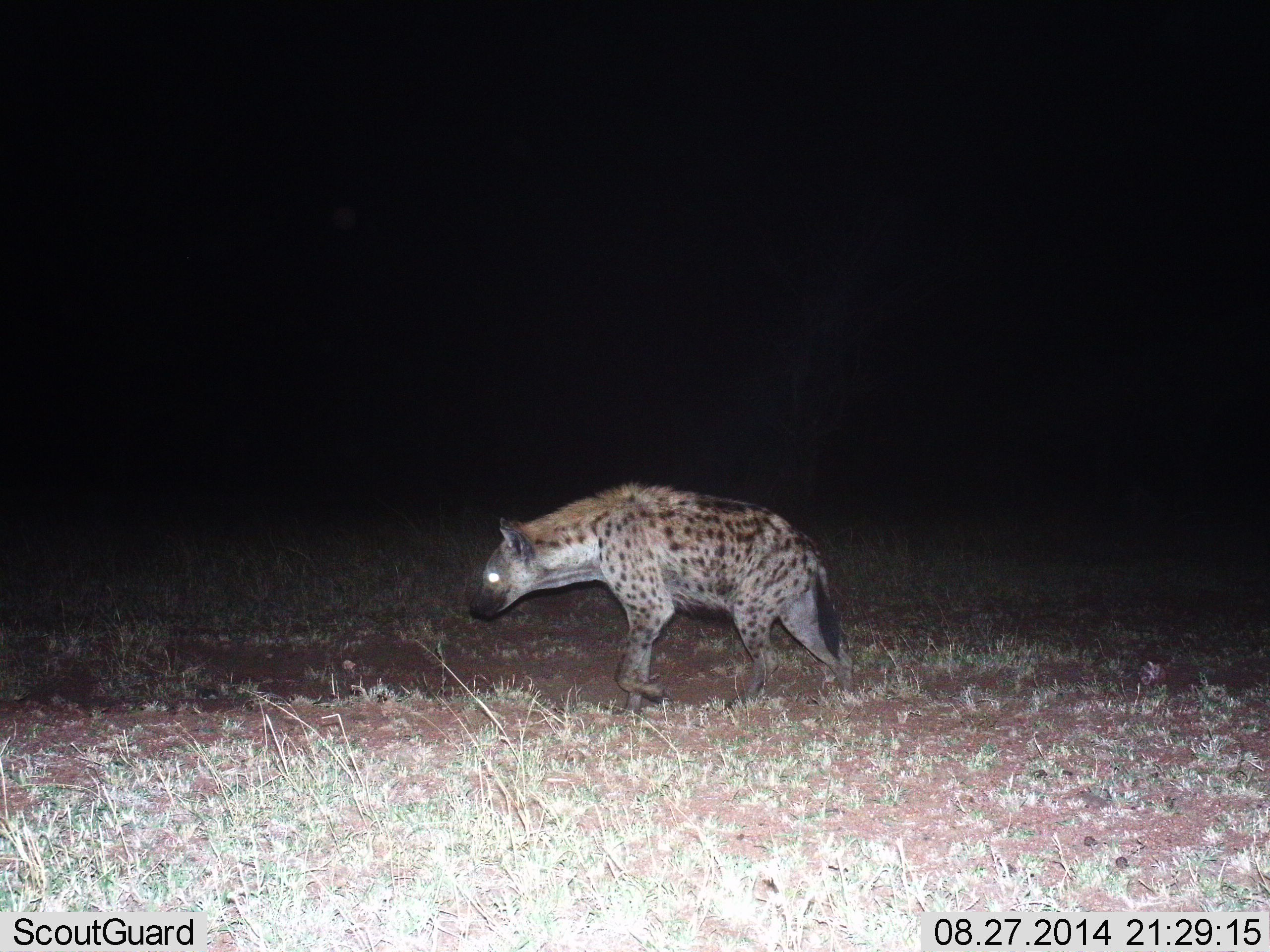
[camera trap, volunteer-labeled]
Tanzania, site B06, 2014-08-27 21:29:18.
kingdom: Animalia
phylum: Chordata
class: Mammalia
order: Carnivora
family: Hyaenidae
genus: Crocuta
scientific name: Crocuta crocuta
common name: spotted hyena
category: hyenaspotted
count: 1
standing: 40%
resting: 0%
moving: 60%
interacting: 0%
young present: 0%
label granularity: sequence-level